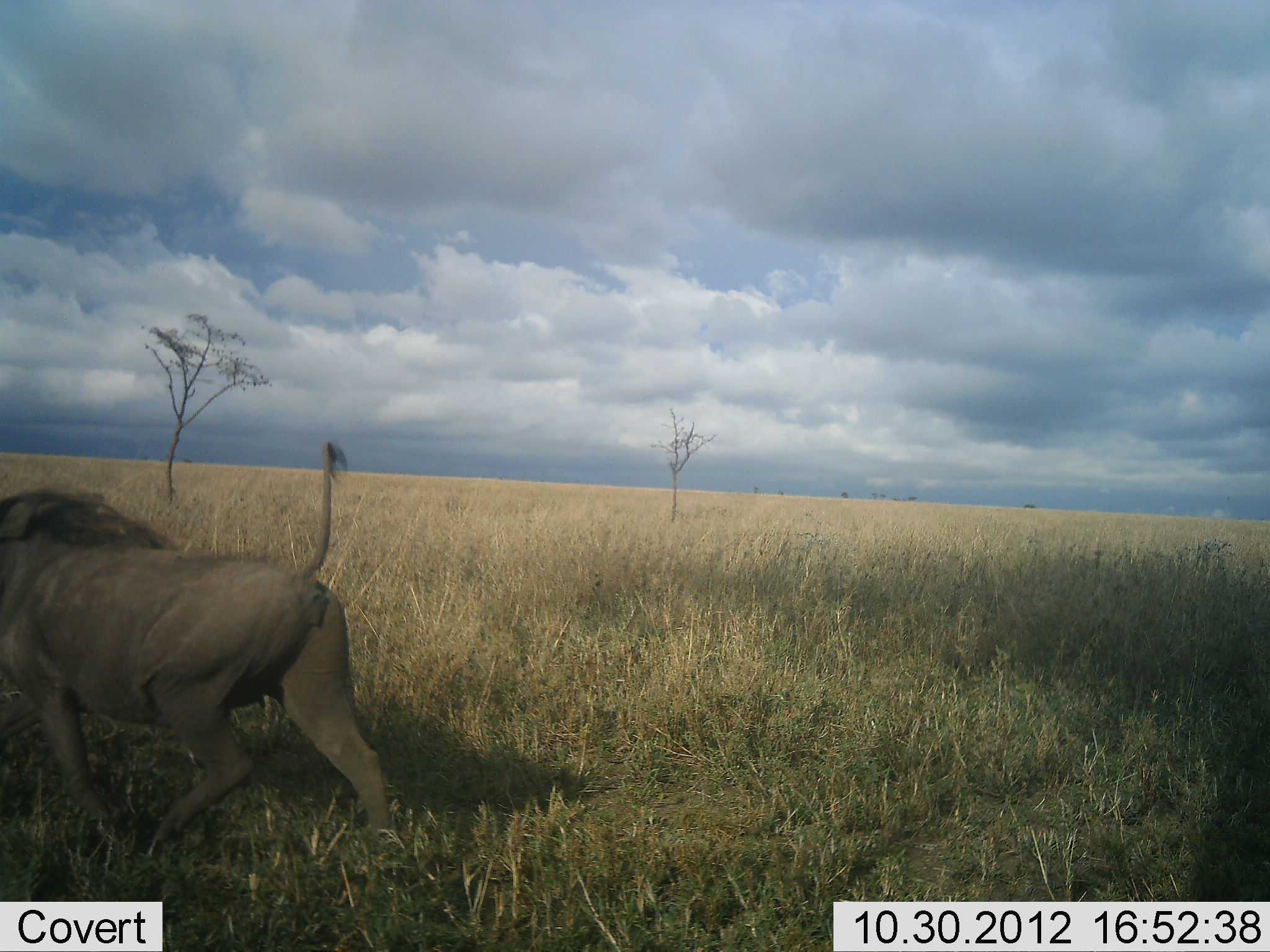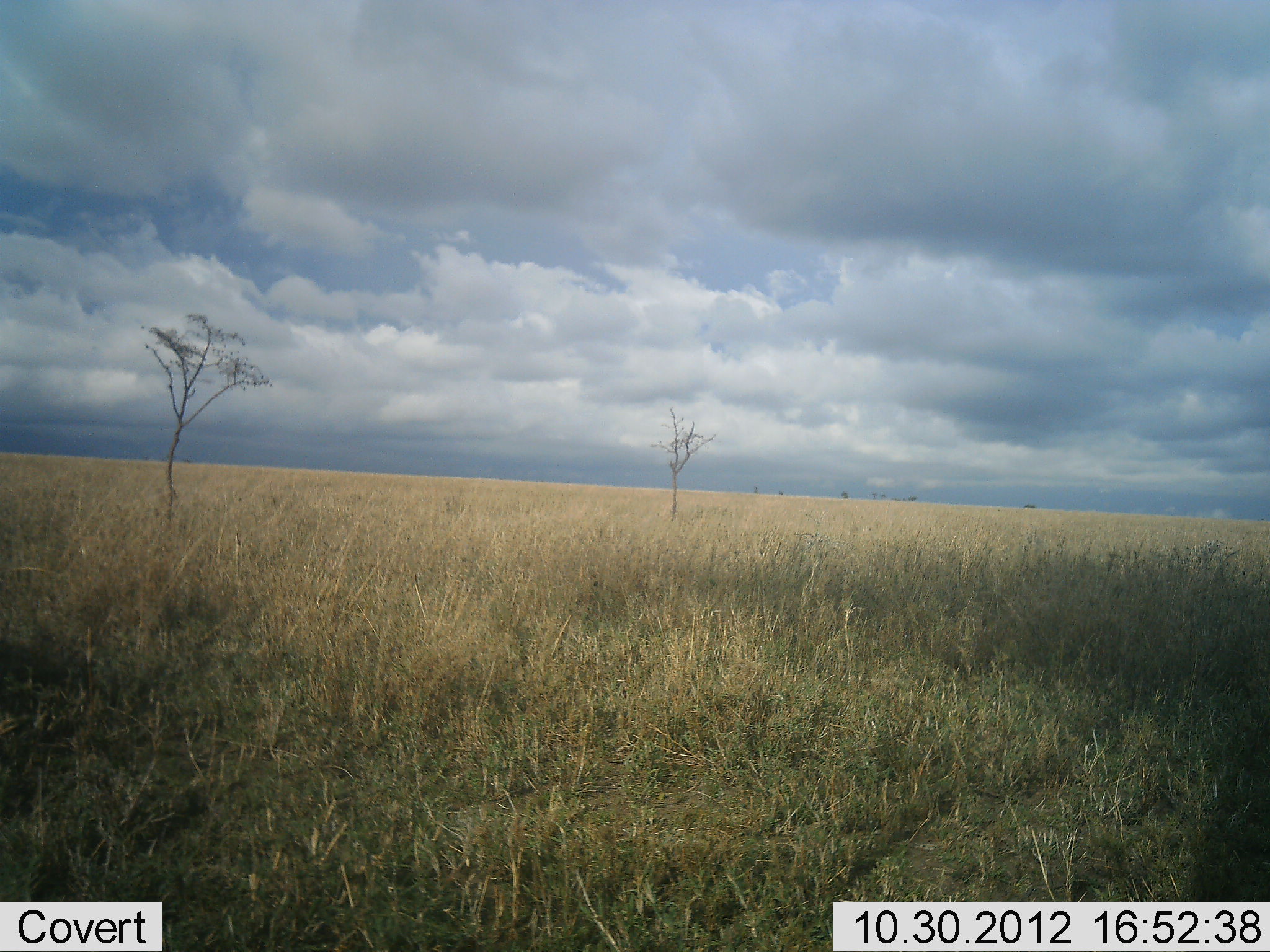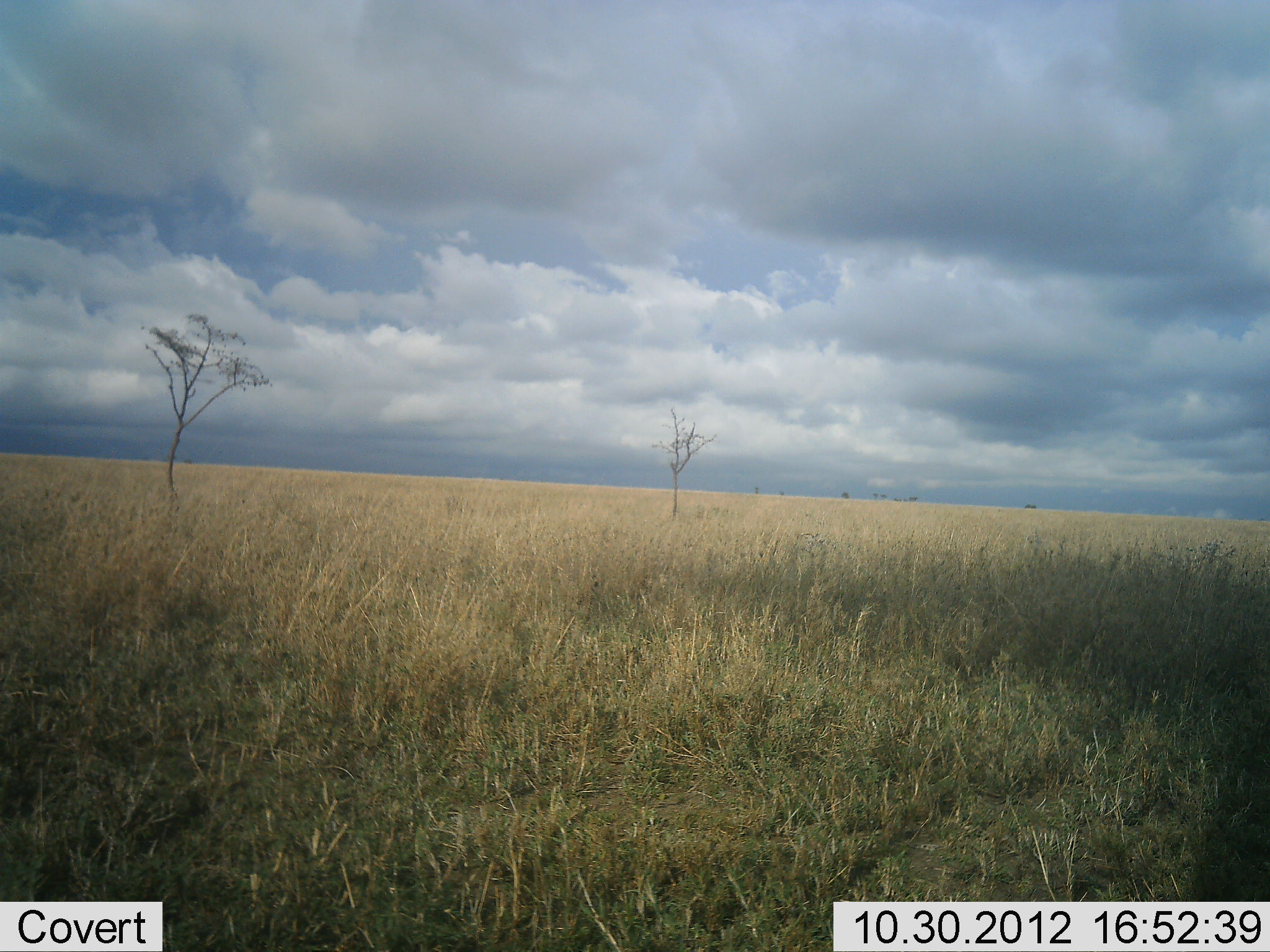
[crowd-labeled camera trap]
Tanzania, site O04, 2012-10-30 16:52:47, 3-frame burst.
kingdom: Animalia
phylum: Chordata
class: Mammalia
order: Artiodactyla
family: Suidae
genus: Phacochoerus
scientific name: Phacochoerus africanus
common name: warthog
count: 1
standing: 10%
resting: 0%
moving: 100%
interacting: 0%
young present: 0%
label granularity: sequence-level